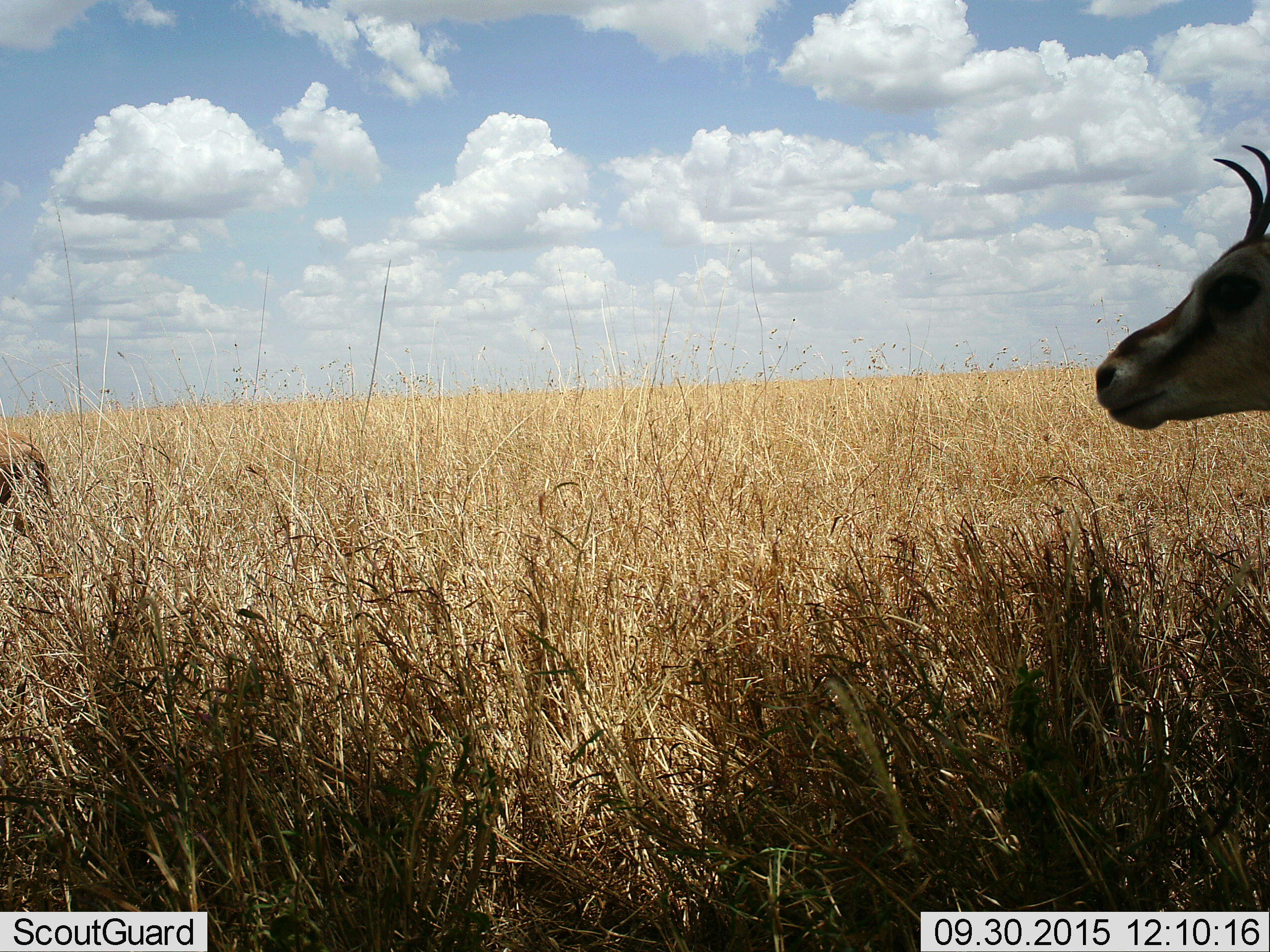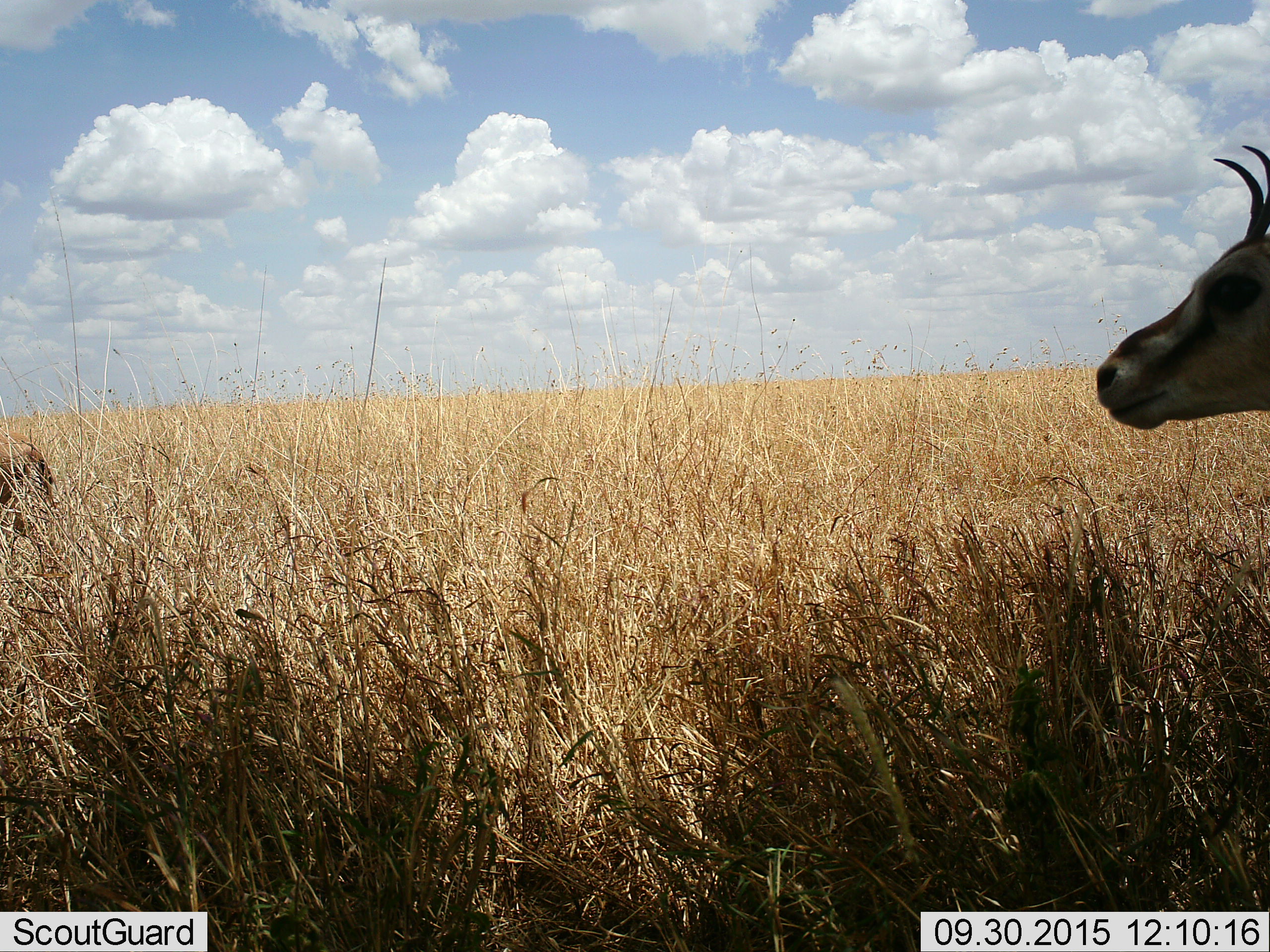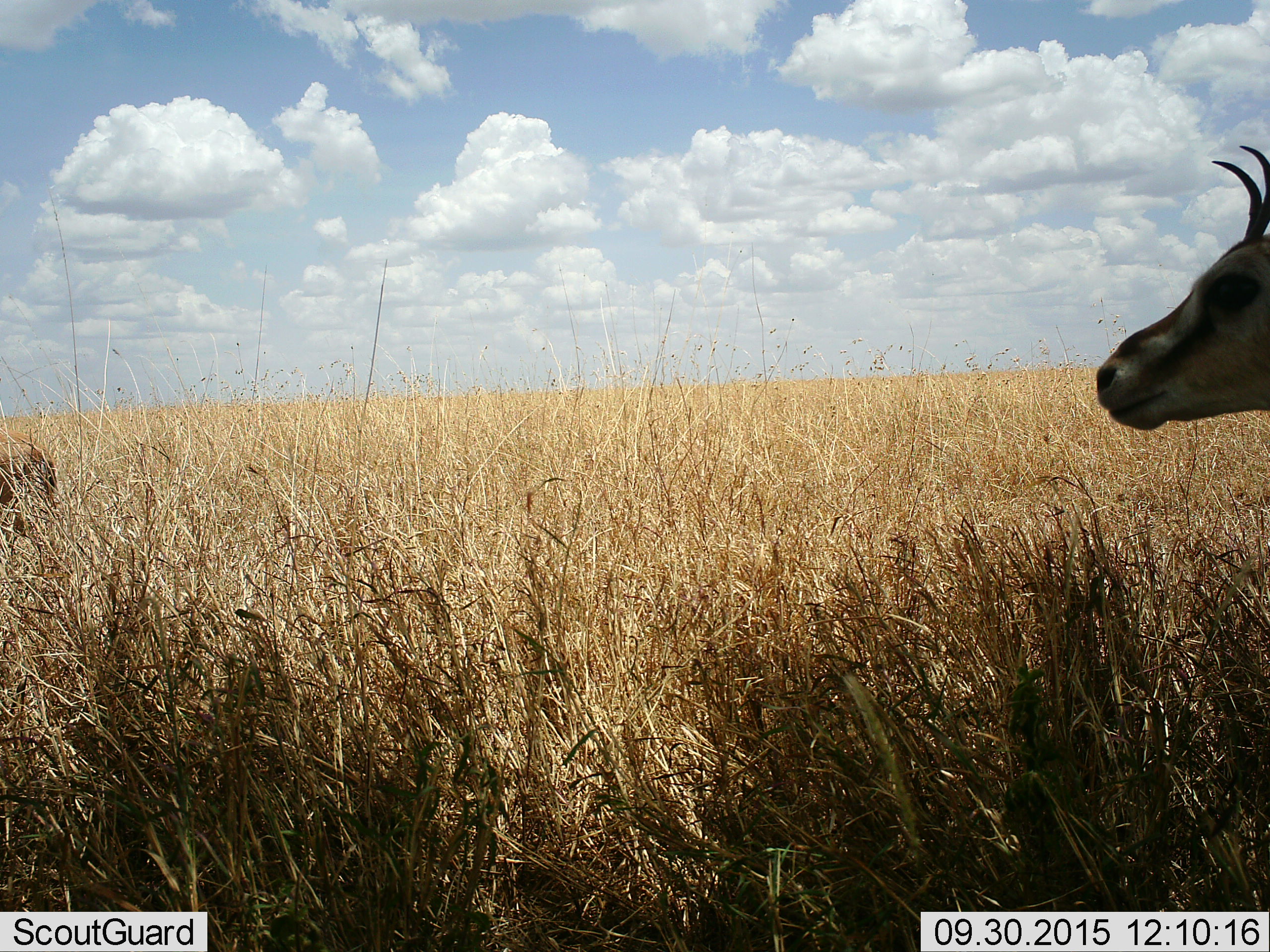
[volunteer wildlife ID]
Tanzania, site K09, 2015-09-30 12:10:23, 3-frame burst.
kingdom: Animalia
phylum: Chordata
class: Mammalia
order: Artiodactyla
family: Bovidae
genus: Eudorcas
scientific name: Eudorcas thomsonii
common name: thomson's gazelle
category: gazellethomsons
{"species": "gazellethomsons (thomson's gazelle) (Eudorcas thomsonii)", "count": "2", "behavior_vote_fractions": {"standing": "100%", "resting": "0%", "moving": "0%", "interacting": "0%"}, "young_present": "12%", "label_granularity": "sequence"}